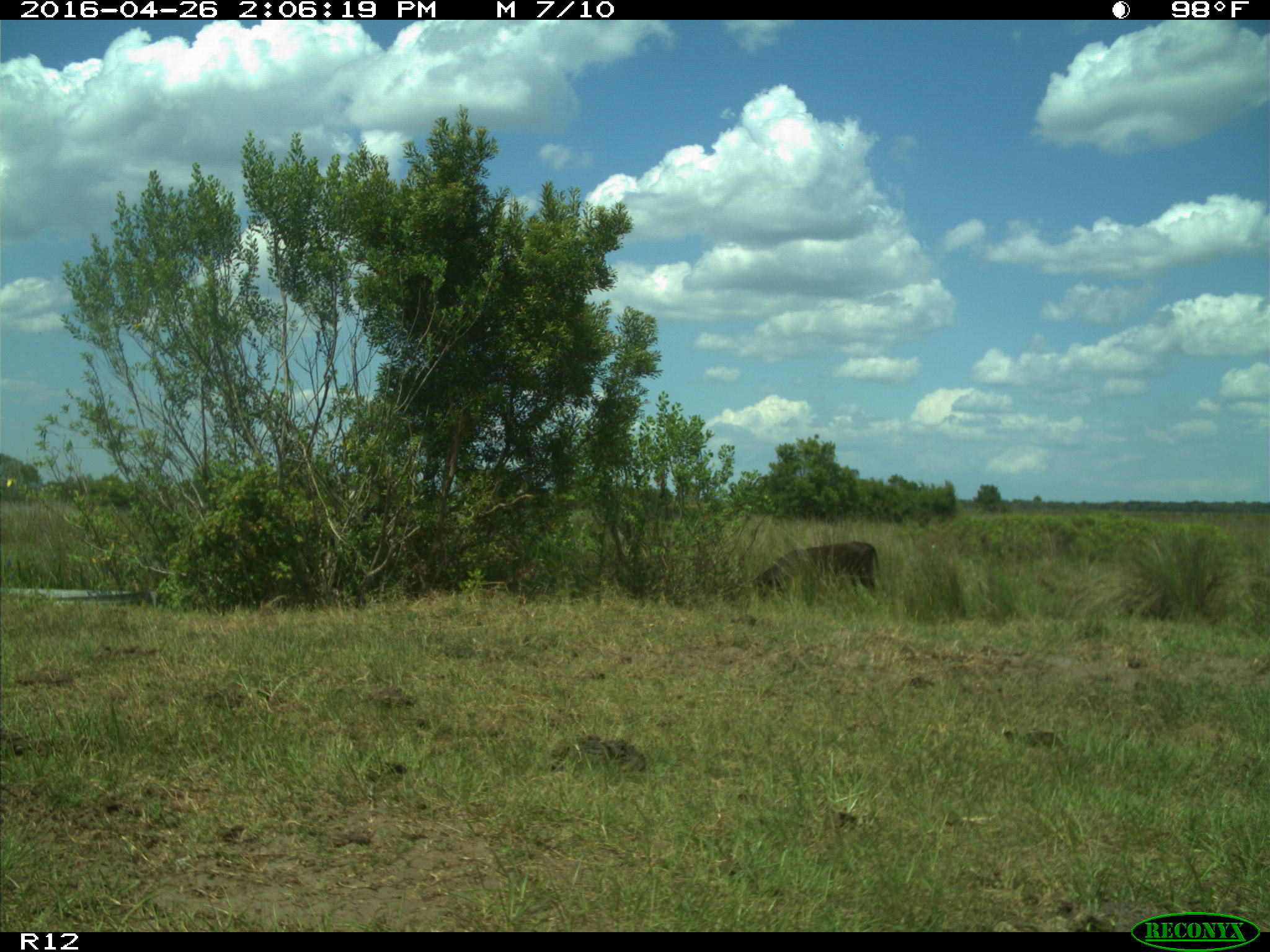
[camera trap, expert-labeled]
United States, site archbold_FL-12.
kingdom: Animalia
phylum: Chordata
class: Mammalia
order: Artiodactyla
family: Bovidae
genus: Bos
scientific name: Bos taurus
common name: domestic cow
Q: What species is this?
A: Bos taurus (domestic cow).